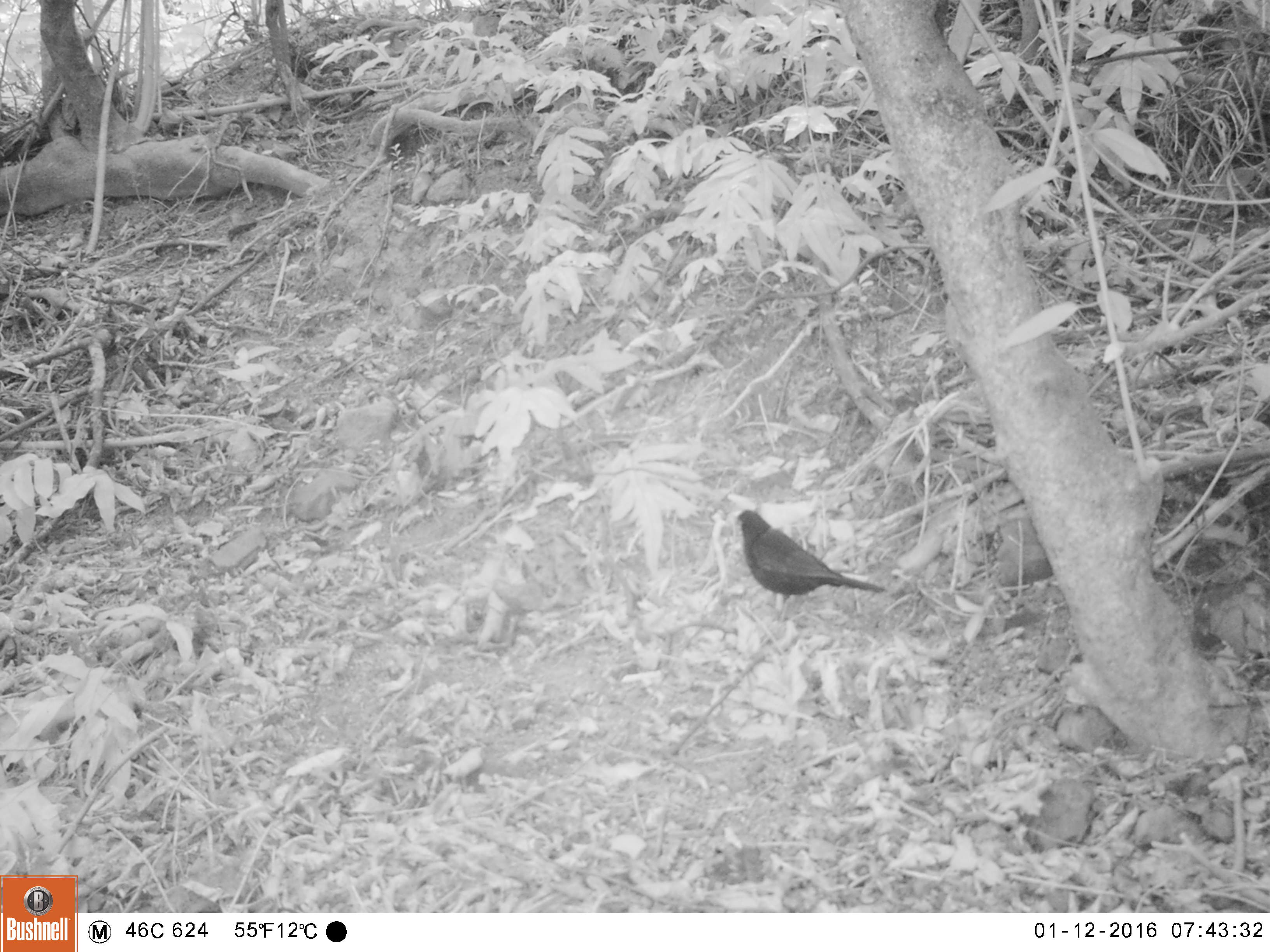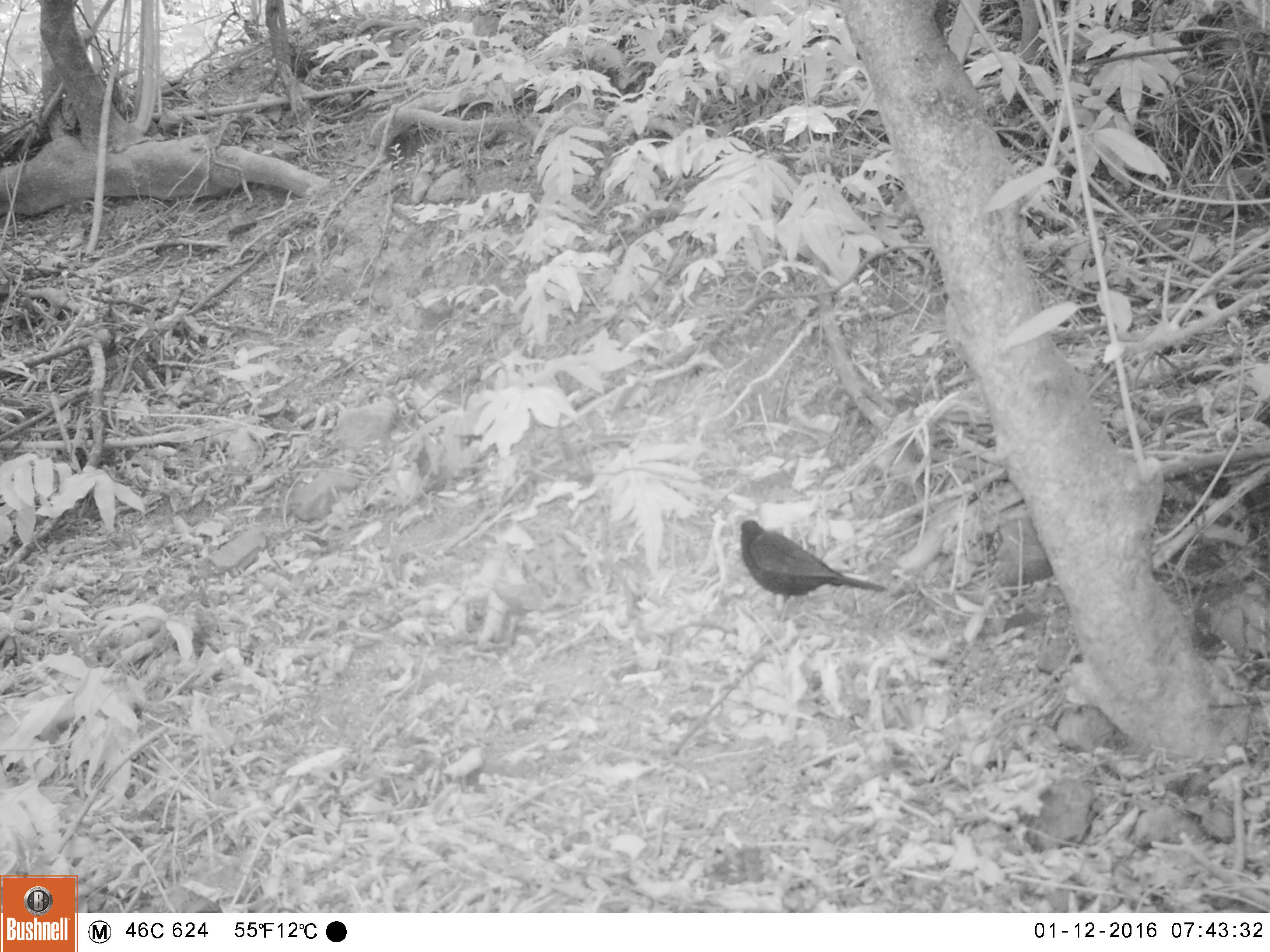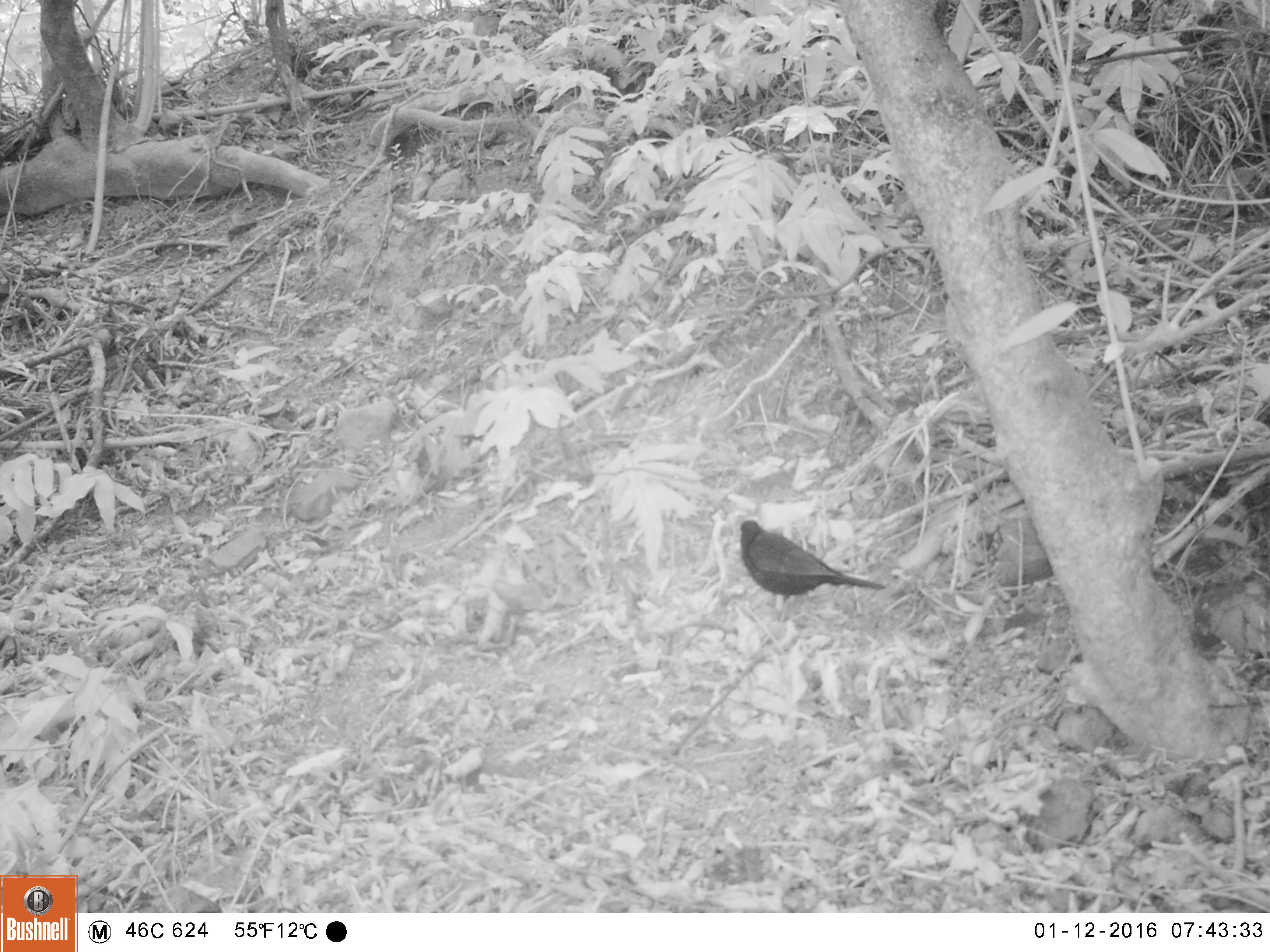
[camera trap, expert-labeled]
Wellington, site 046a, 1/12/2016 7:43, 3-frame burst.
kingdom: Animalia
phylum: Chordata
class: Aves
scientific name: Aves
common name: bird